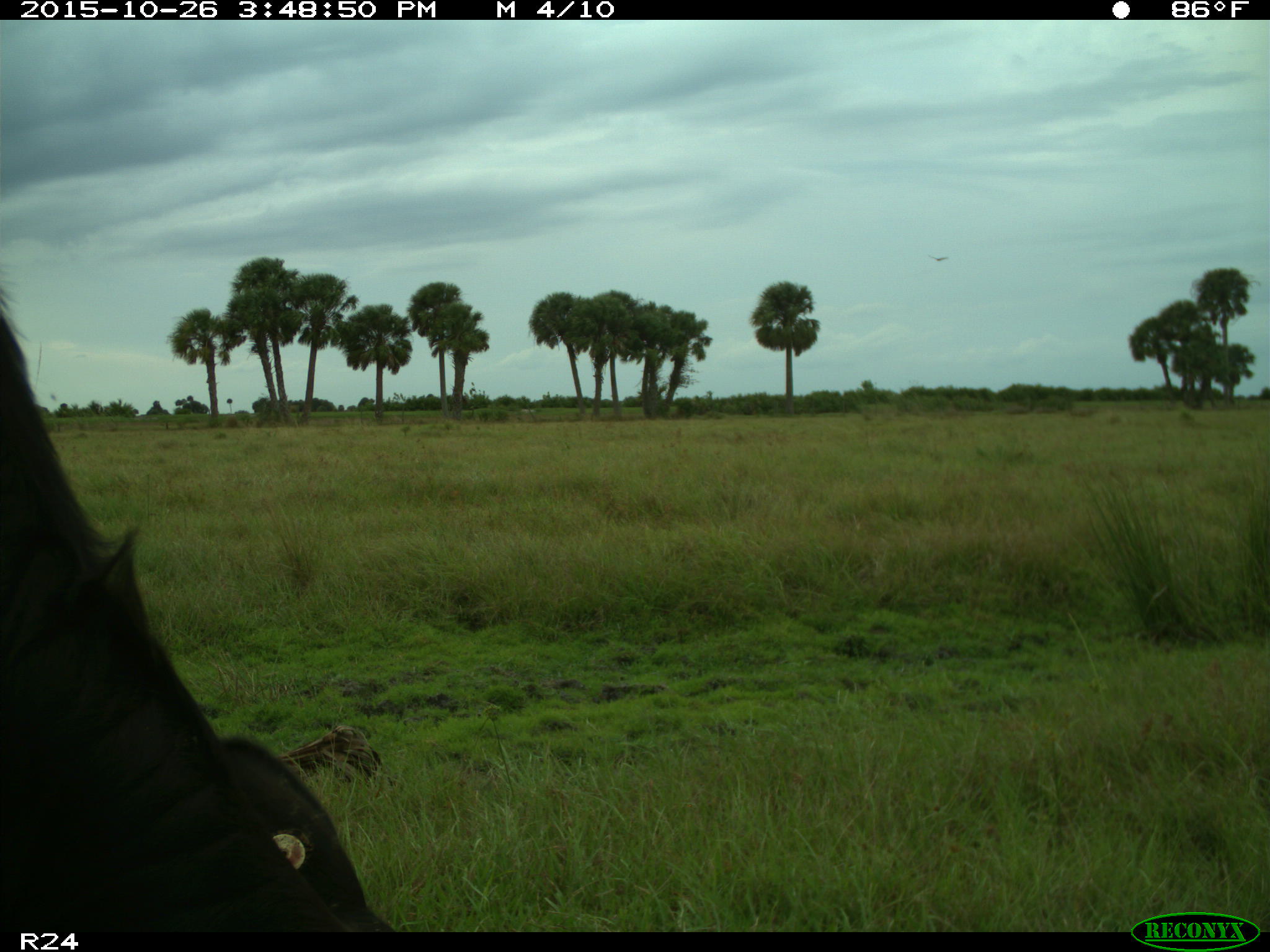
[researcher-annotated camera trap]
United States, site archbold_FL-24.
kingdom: Animalia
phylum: Chordata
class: Mammalia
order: Artiodactyla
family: Bovidae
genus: Bos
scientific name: Bos taurus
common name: domestic cow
Bos taurus (domestic cow).